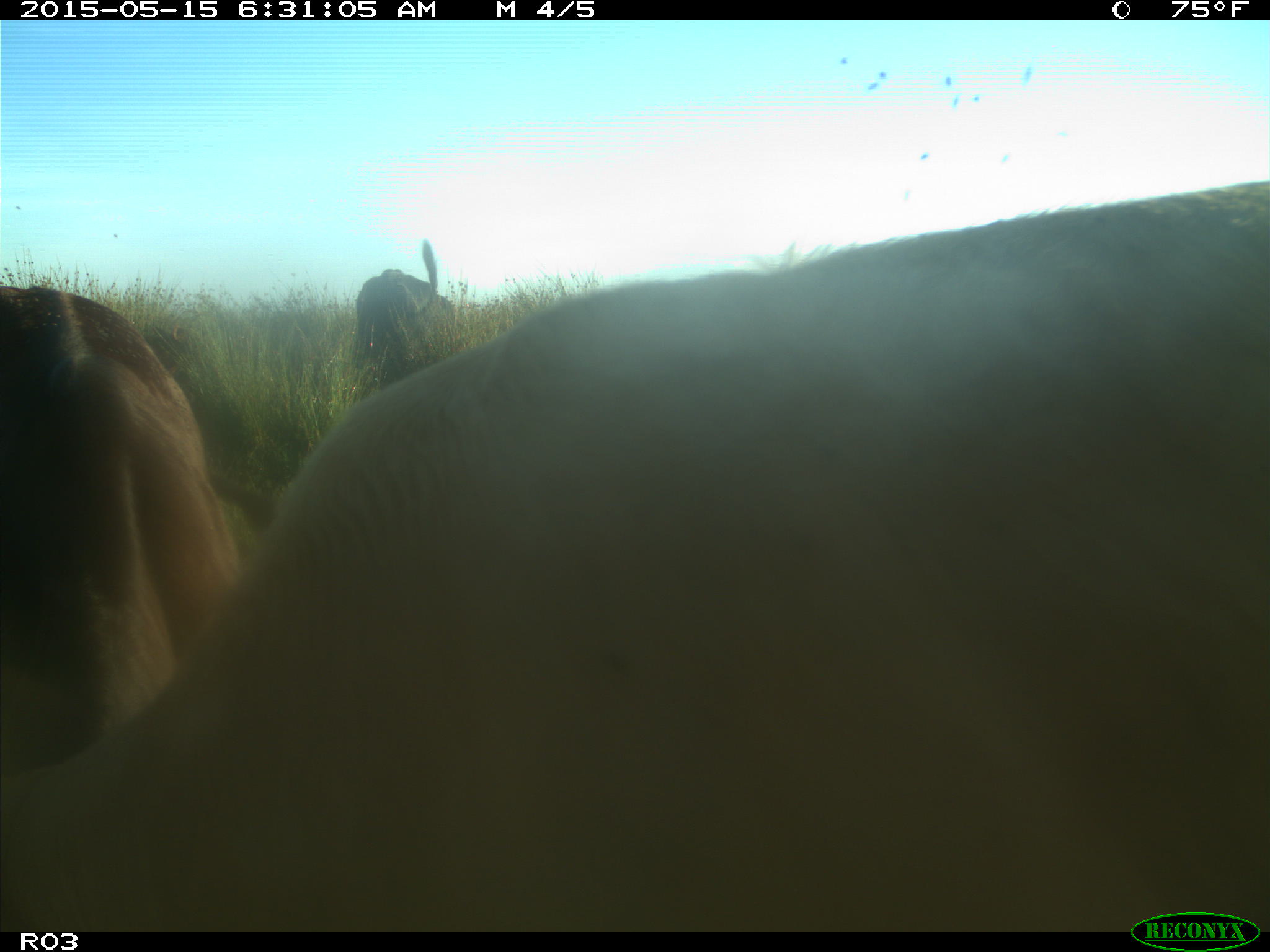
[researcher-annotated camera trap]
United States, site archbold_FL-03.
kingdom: Animalia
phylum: Chordata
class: Mammalia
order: Artiodactyla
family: Bovidae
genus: Bos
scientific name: Bos taurus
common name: domestic cow